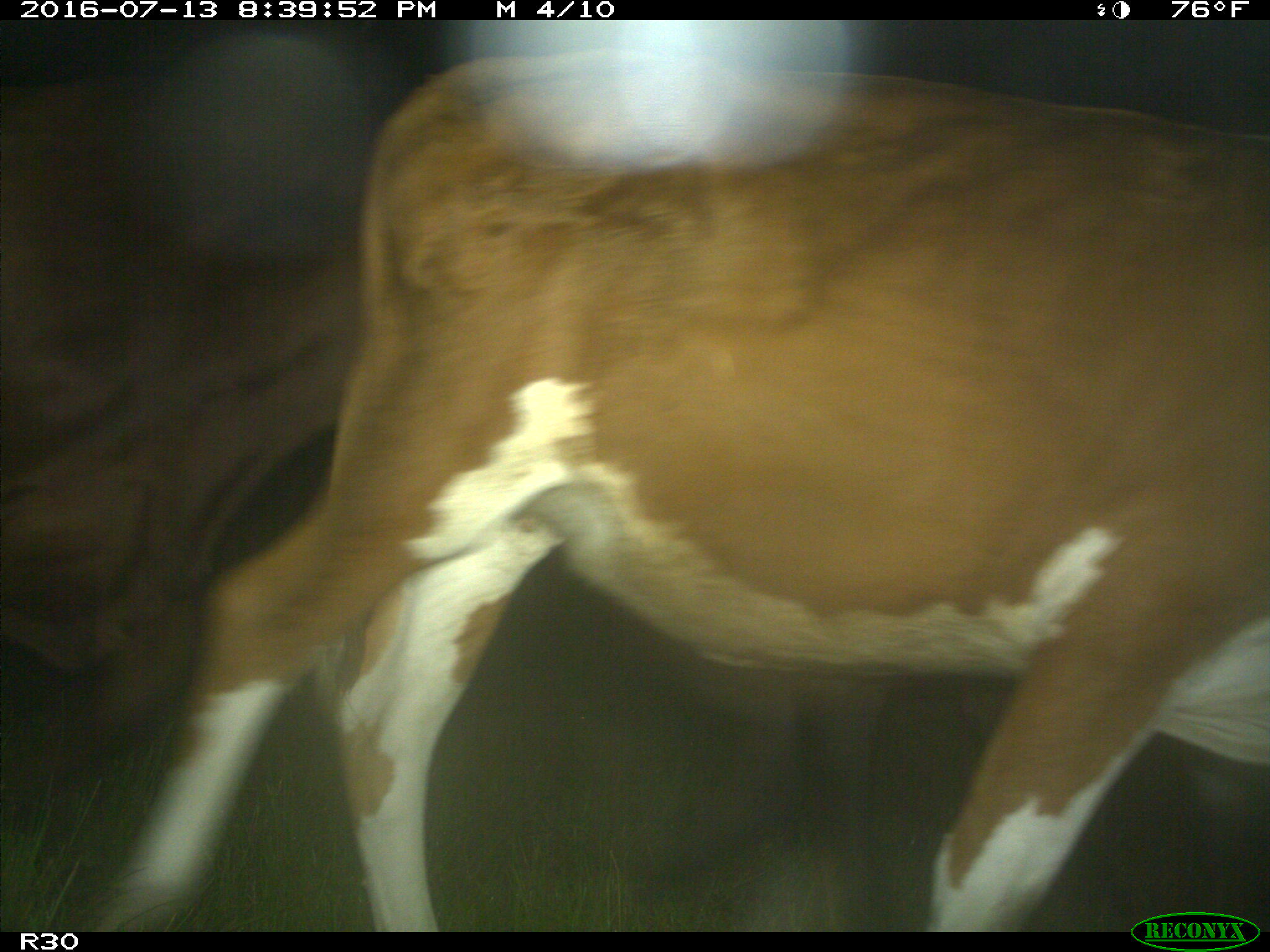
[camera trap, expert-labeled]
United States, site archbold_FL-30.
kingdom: Animalia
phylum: Chordata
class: Mammalia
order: Artiodactyla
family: Bovidae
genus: Bos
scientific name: Bos taurus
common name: domestic cow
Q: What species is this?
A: Bos taurus (domestic cow).